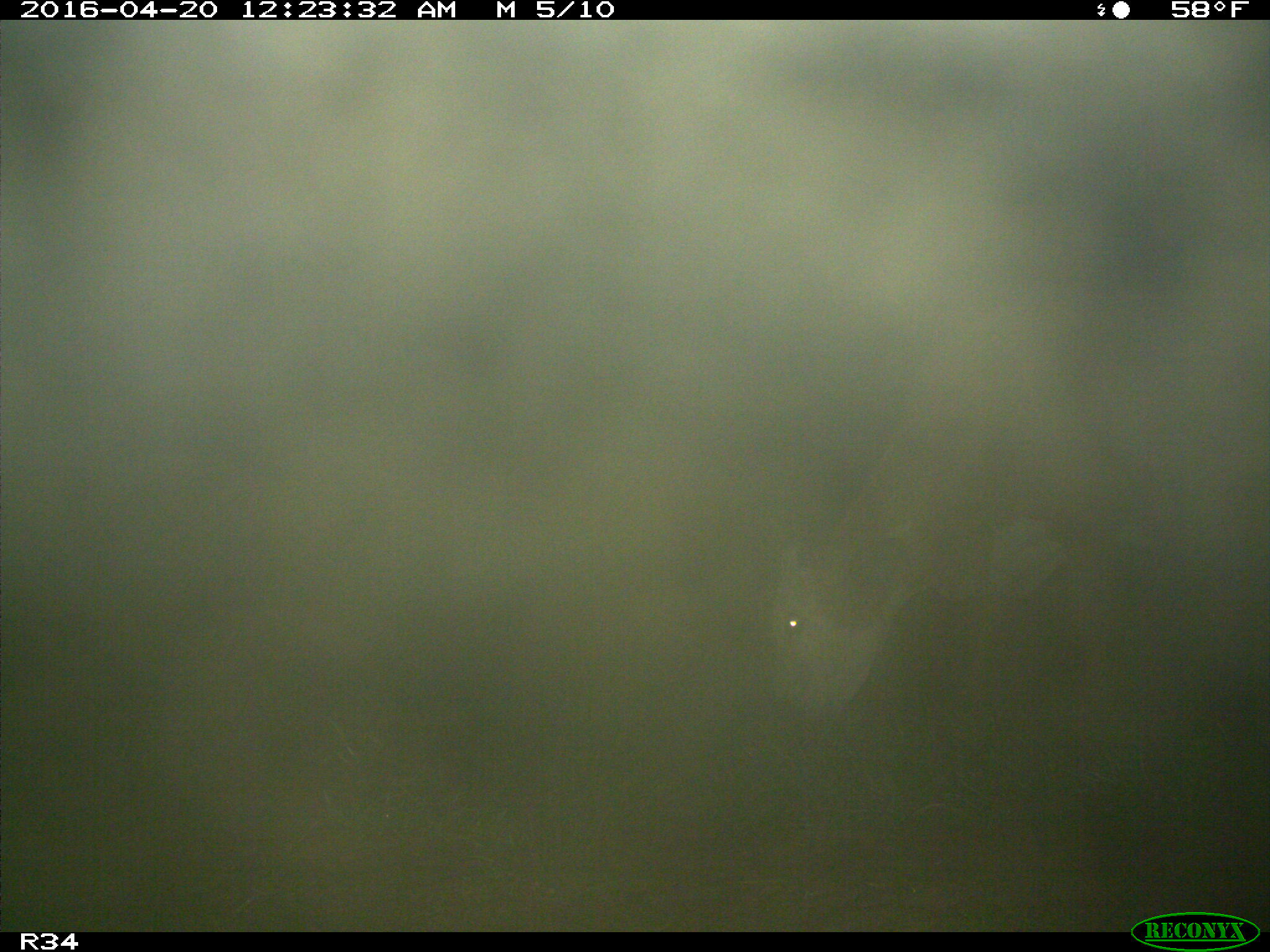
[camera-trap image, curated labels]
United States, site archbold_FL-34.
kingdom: Animalia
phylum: Chordata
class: Mammalia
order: Artiodactyla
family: Bovidae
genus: Bos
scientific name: Bos taurus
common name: domestic cow